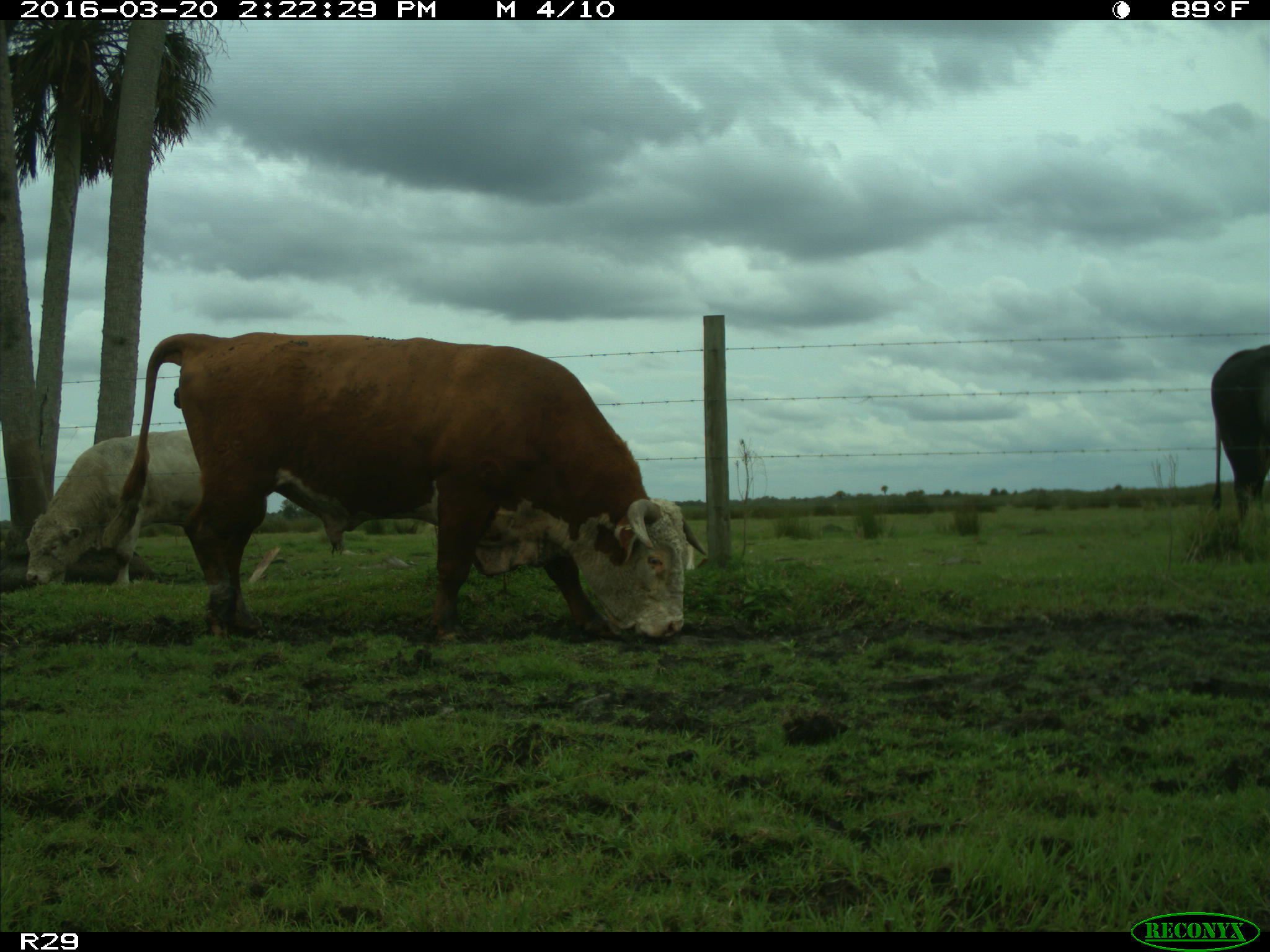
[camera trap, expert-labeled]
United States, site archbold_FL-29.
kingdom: Animalia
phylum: Chordata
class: Mammalia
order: Artiodactyla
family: Bovidae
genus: Bos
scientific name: Bos taurus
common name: domestic cow